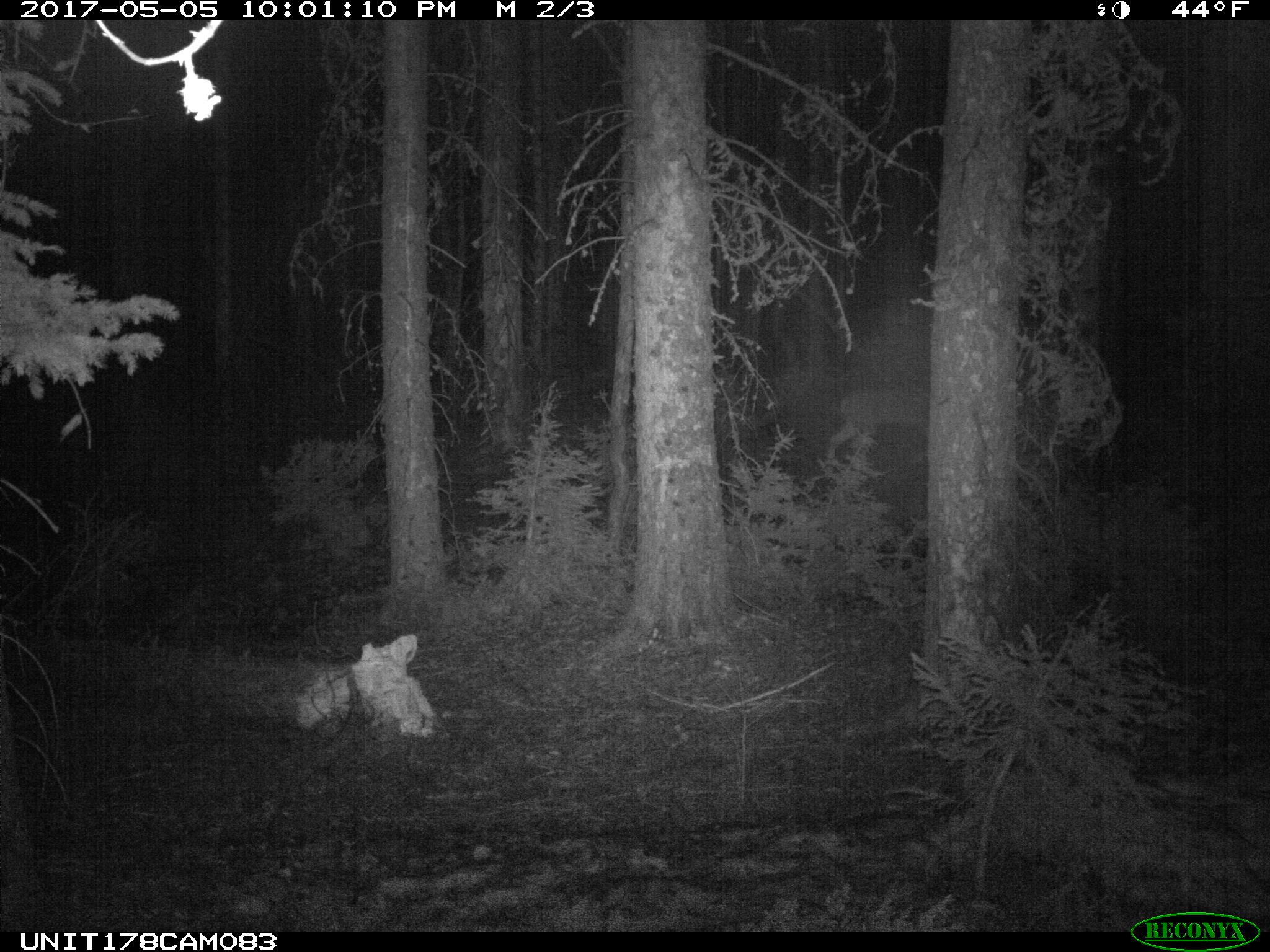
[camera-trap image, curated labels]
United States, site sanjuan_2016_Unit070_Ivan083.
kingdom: Animalia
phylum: Chordata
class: Mammalia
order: Artiodactyla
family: Cervidae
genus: Odocoileus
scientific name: Odocoileus hemionus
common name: mule deer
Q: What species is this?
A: Odocoileus hemionus (mule deer).